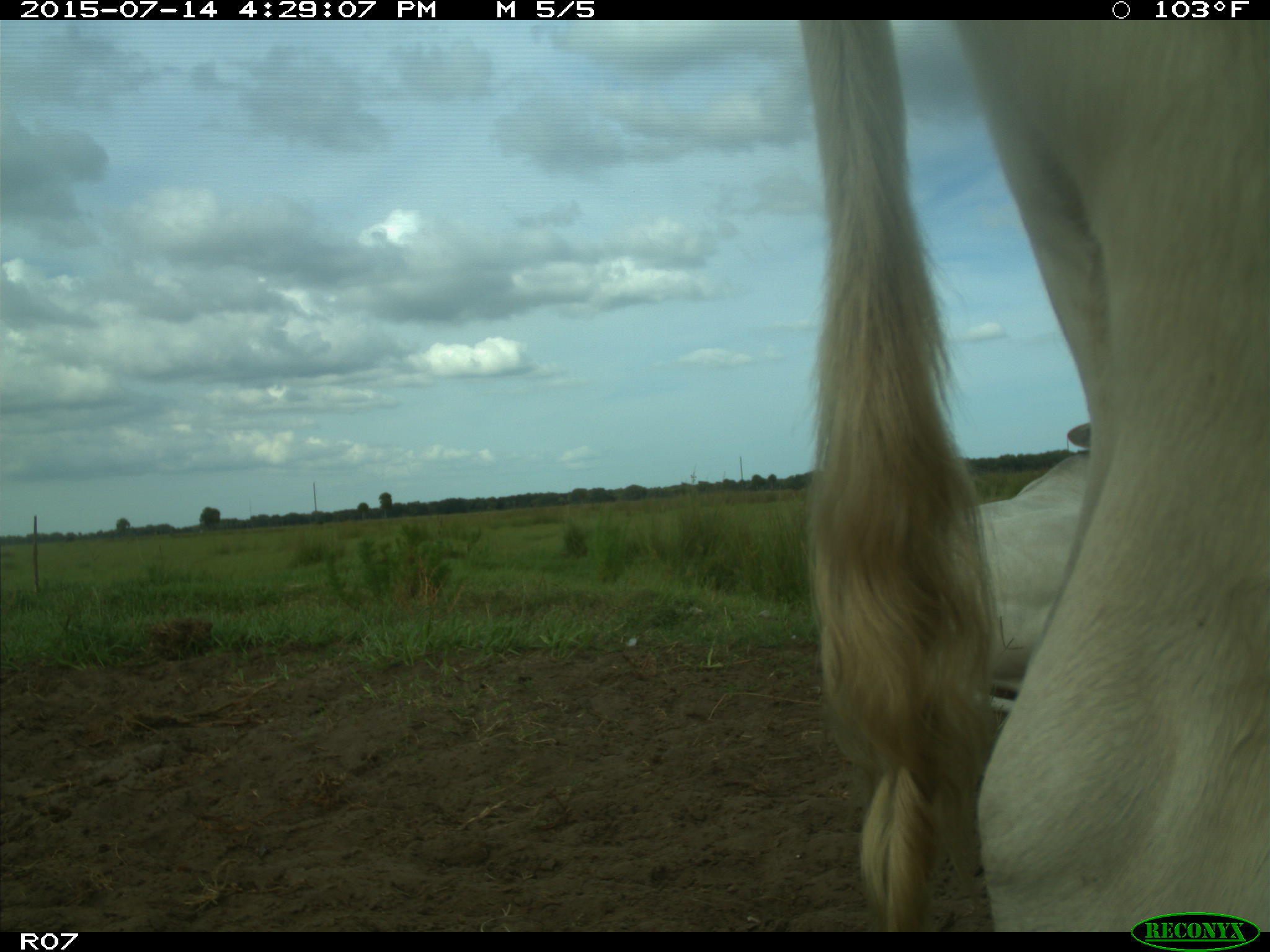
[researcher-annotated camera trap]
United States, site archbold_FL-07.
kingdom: Animalia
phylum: Chordata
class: Mammalia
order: Artiodactyla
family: Bovidae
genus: Bos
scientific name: Bos taurus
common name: domestic cow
Bos taurus (domestic cow).